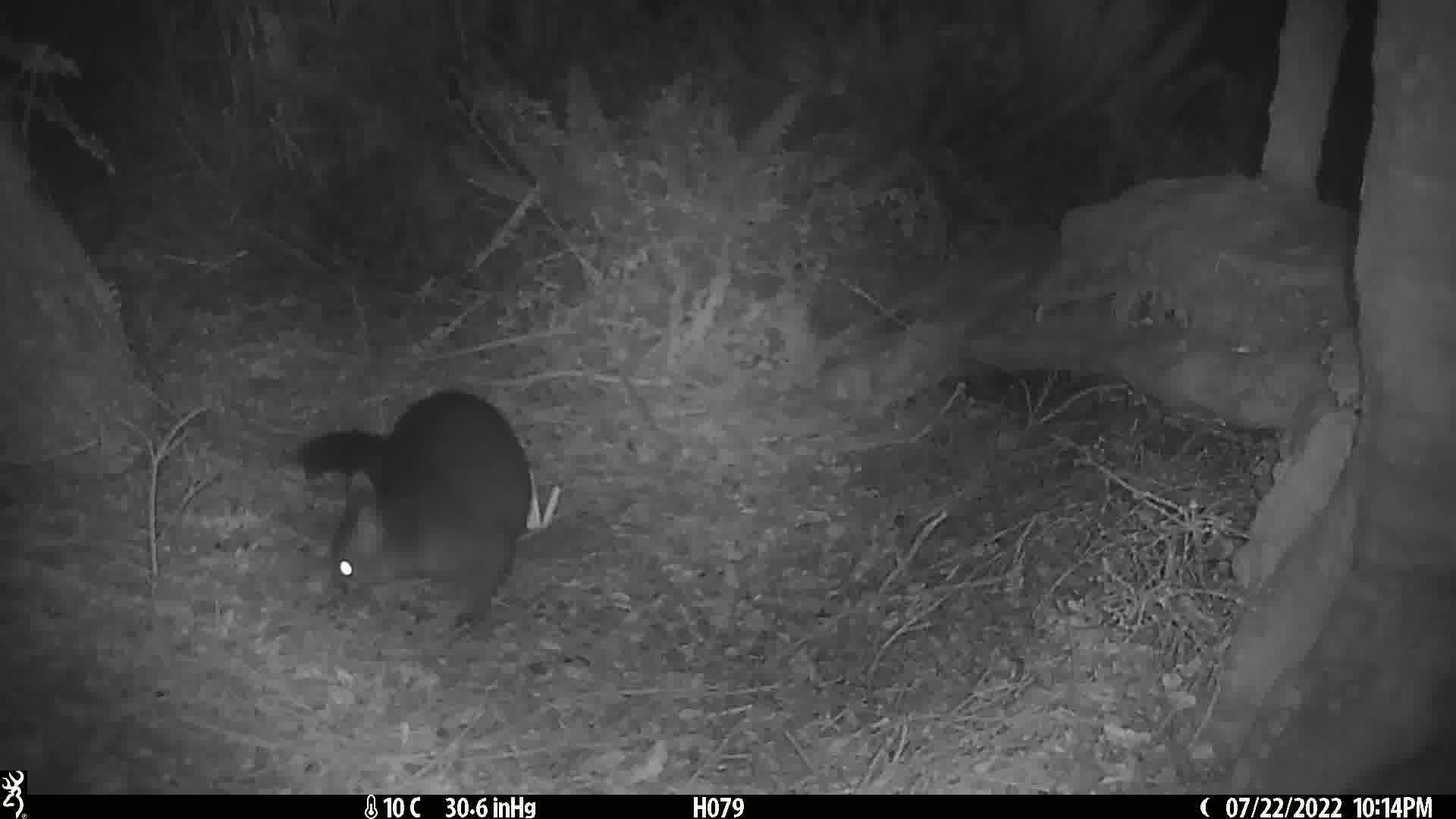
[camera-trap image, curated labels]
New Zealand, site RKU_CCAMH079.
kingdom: Animalia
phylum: Chordata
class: Mammalia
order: Diprotodontia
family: Phalangeridae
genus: Trichosurus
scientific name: Trichosurus vulpecula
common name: common brushtail possum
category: possum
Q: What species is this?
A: Possum (common brushtail possum) (Trichosurus vulpecula).